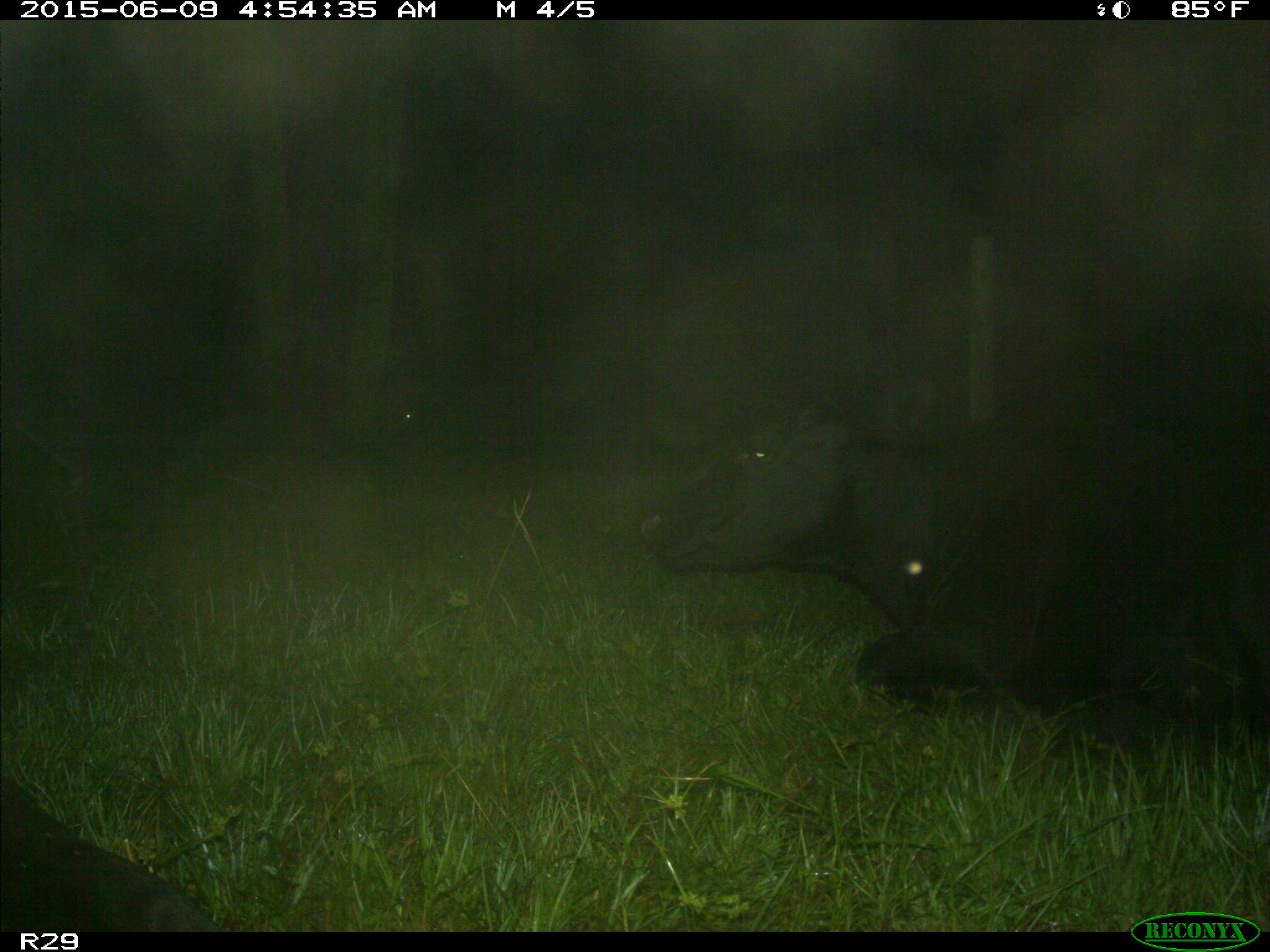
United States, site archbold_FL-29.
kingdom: Animalia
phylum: Chordata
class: Mammalia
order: Artiodactyla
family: Bovidae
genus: Bos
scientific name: Bos taurus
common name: domestic cow